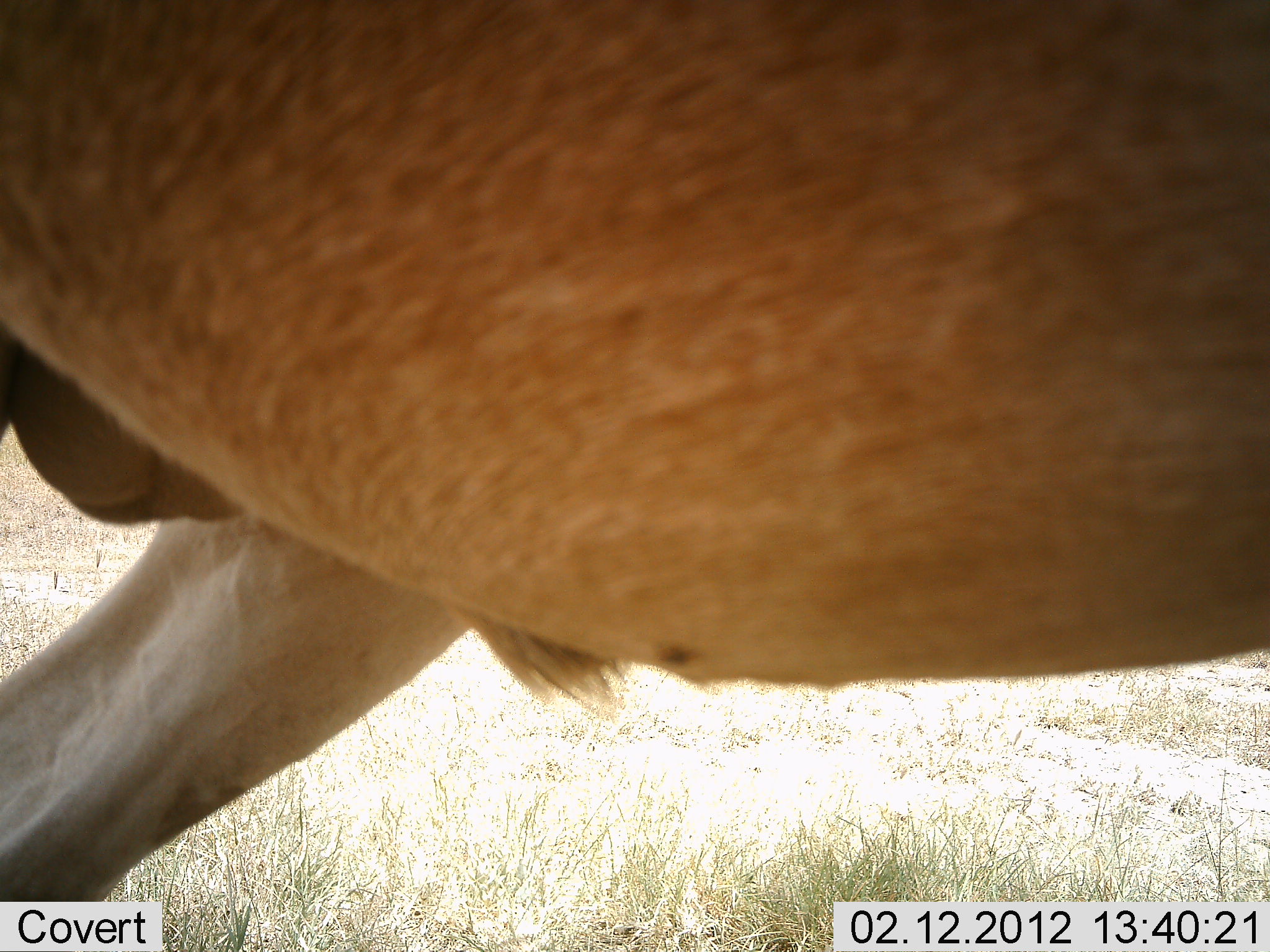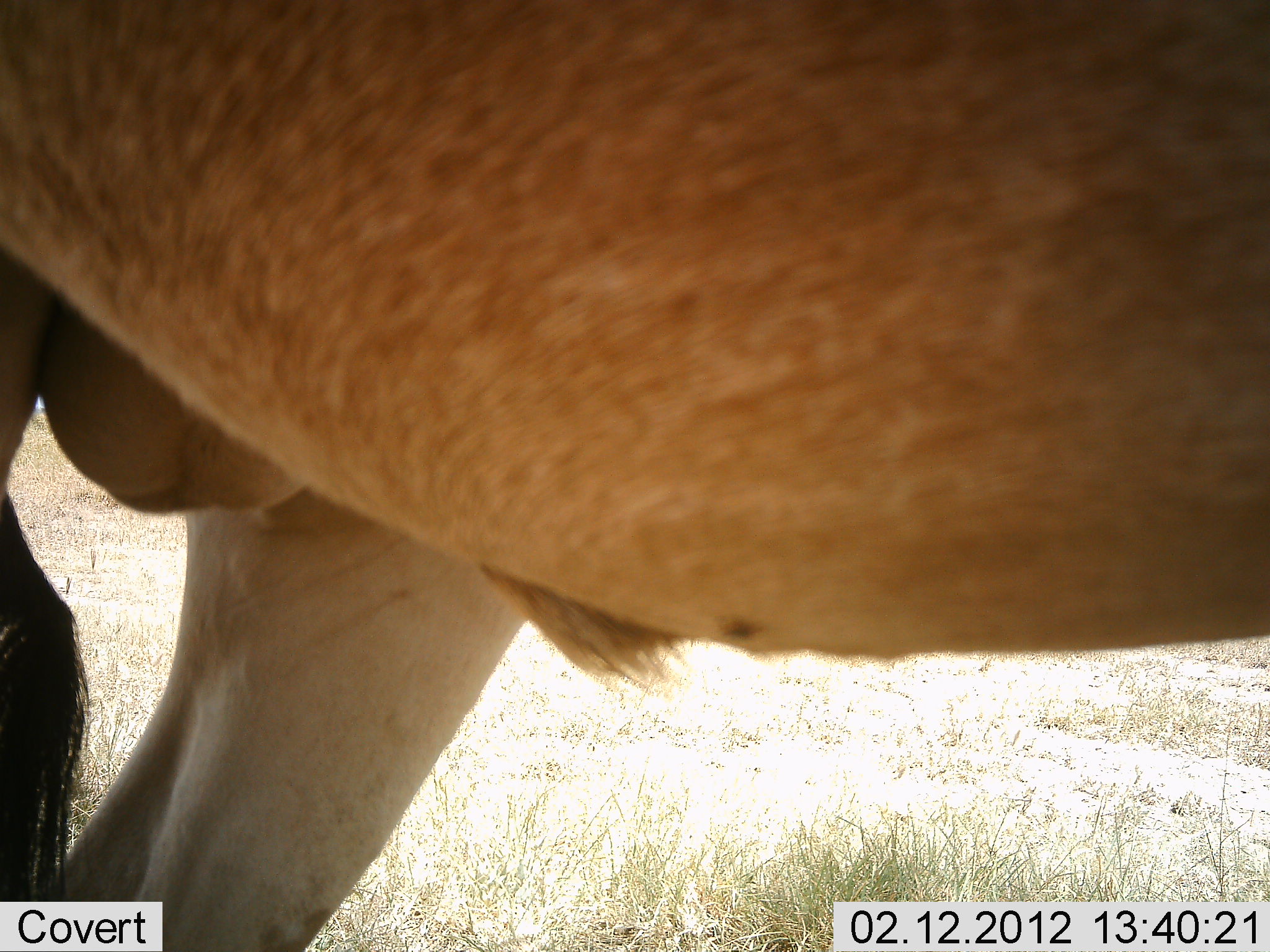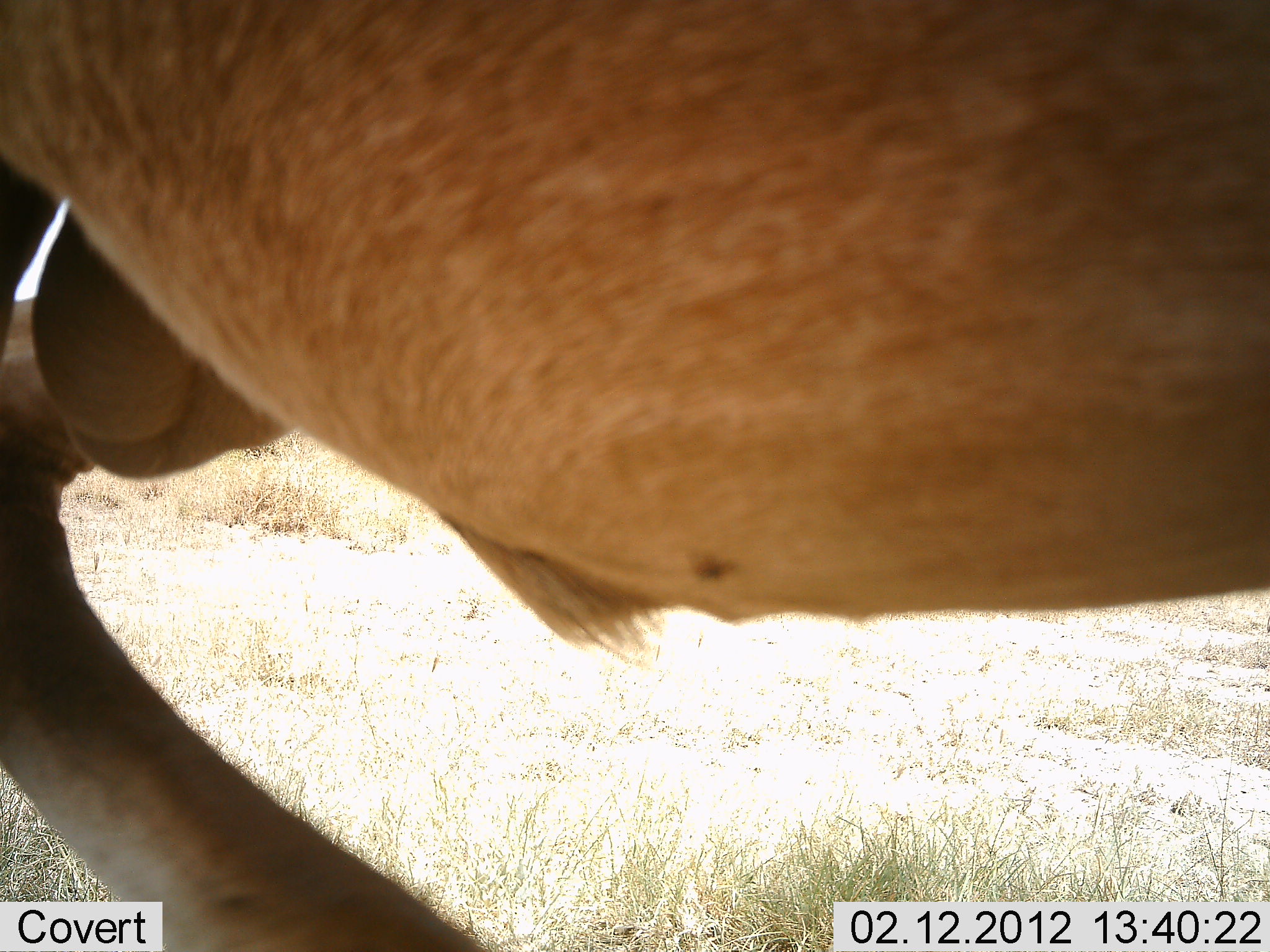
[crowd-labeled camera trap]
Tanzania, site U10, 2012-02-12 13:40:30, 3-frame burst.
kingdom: Animalia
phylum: Chordata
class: Mammalia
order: Artiodactyla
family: Bovidae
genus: Alcelaphus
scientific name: Alcelaphus buselaphus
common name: hartebeest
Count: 1.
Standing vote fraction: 100%.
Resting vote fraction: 0%.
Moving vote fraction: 0%.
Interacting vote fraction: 0%.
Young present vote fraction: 0%.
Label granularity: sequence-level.